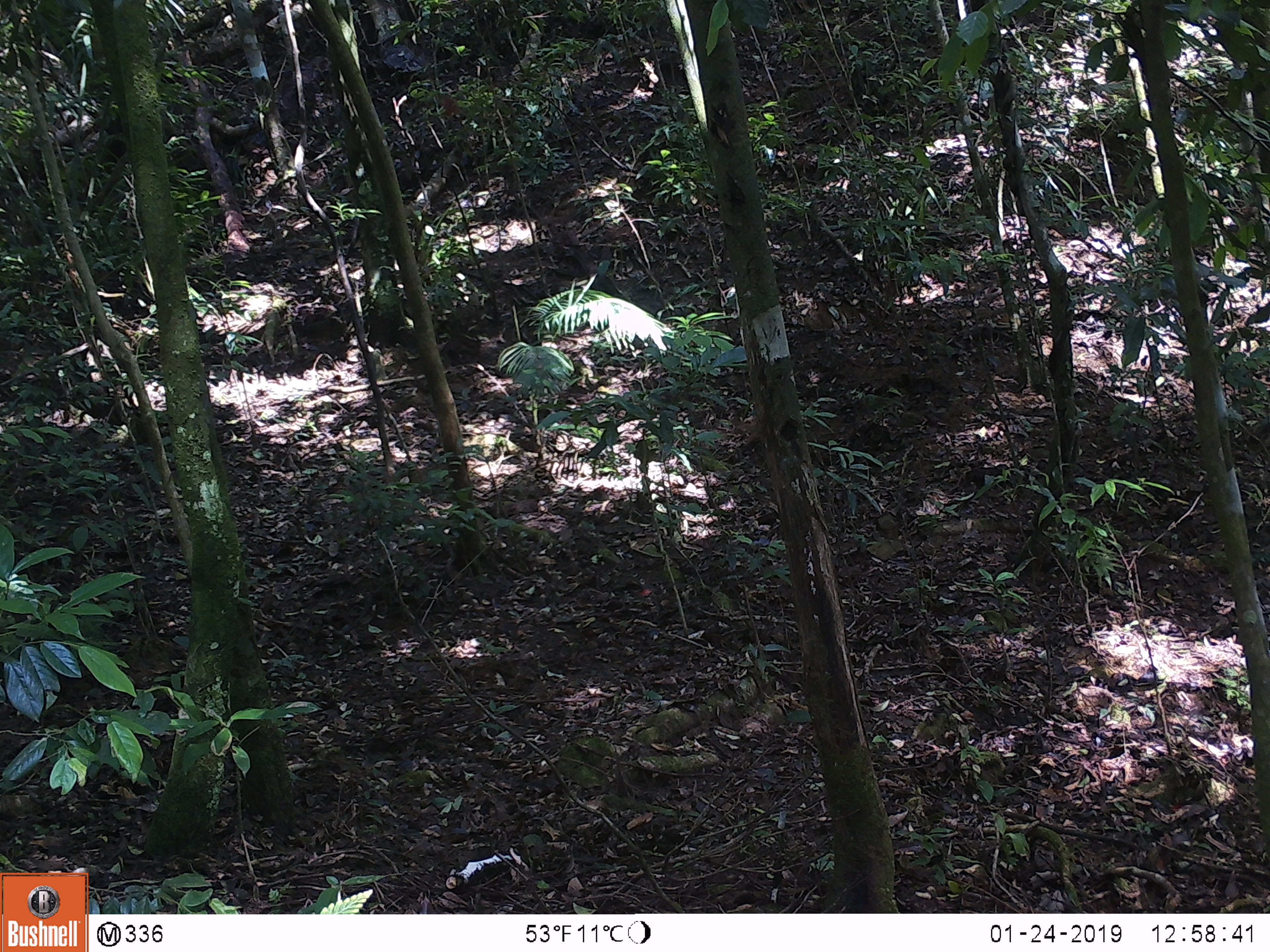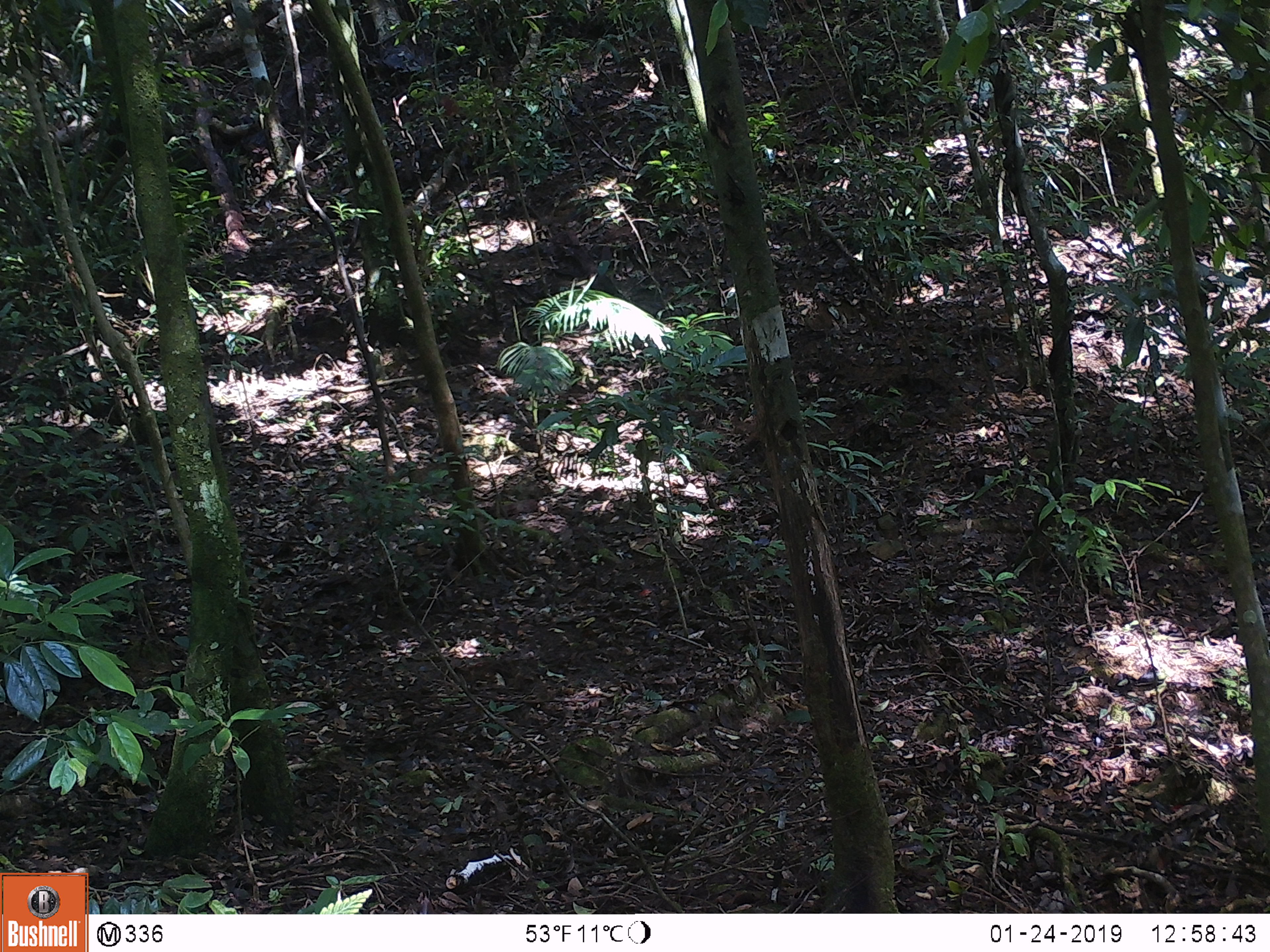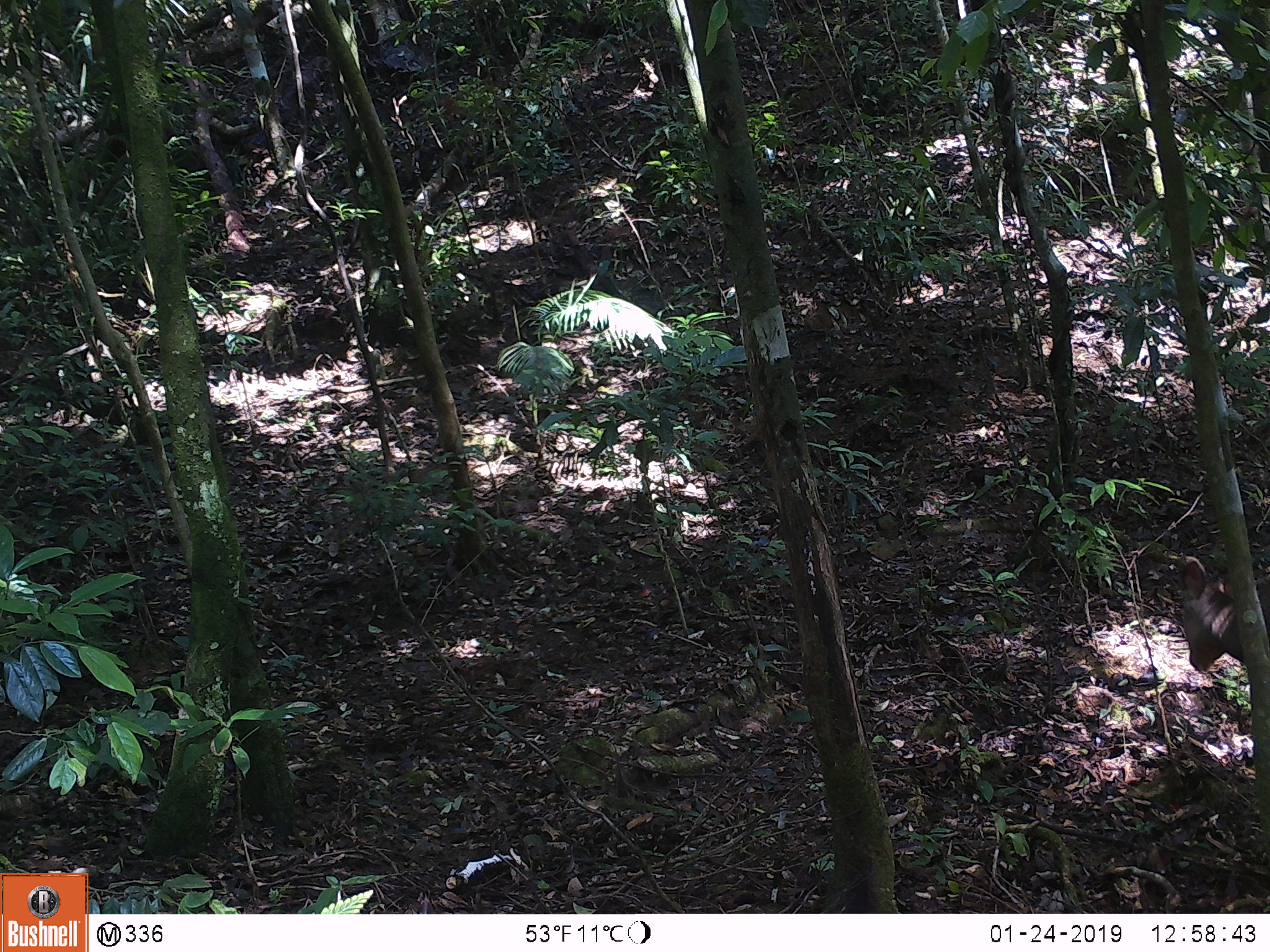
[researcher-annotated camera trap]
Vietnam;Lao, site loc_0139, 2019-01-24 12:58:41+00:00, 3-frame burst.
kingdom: Animalia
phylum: Chordata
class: Mammalia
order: Artiodactyla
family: Cervidae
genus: Rusa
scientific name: Rusa unicolor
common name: sambar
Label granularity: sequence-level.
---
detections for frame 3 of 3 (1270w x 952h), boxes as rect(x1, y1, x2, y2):
sambar: rect(1176, 556, 1270, 672)